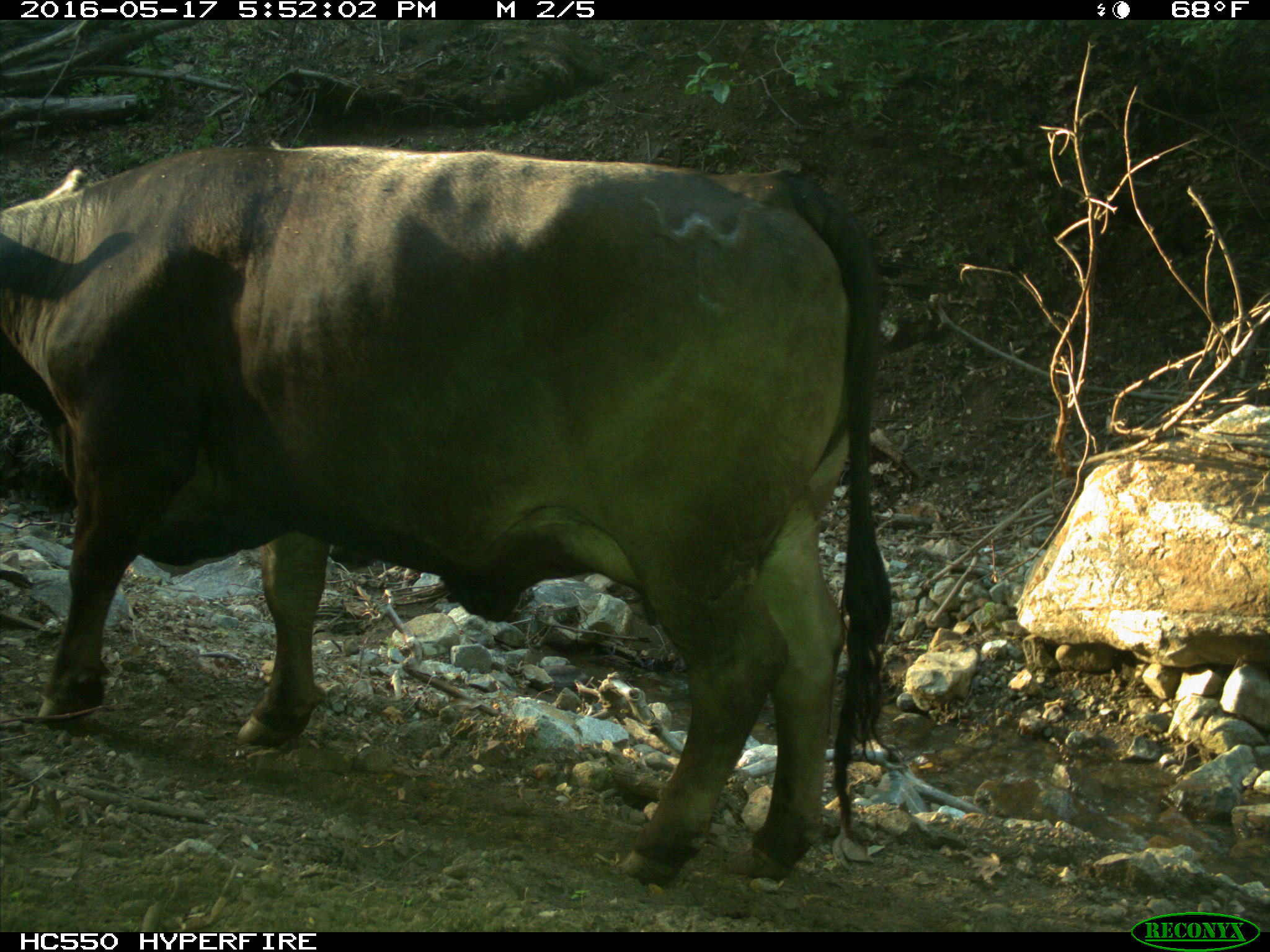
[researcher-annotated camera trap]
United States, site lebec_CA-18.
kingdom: Animalia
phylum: Chordata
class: Mammalia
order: Artiodactyla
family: Bovidae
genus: Bos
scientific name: Bos taurus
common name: domestic cow